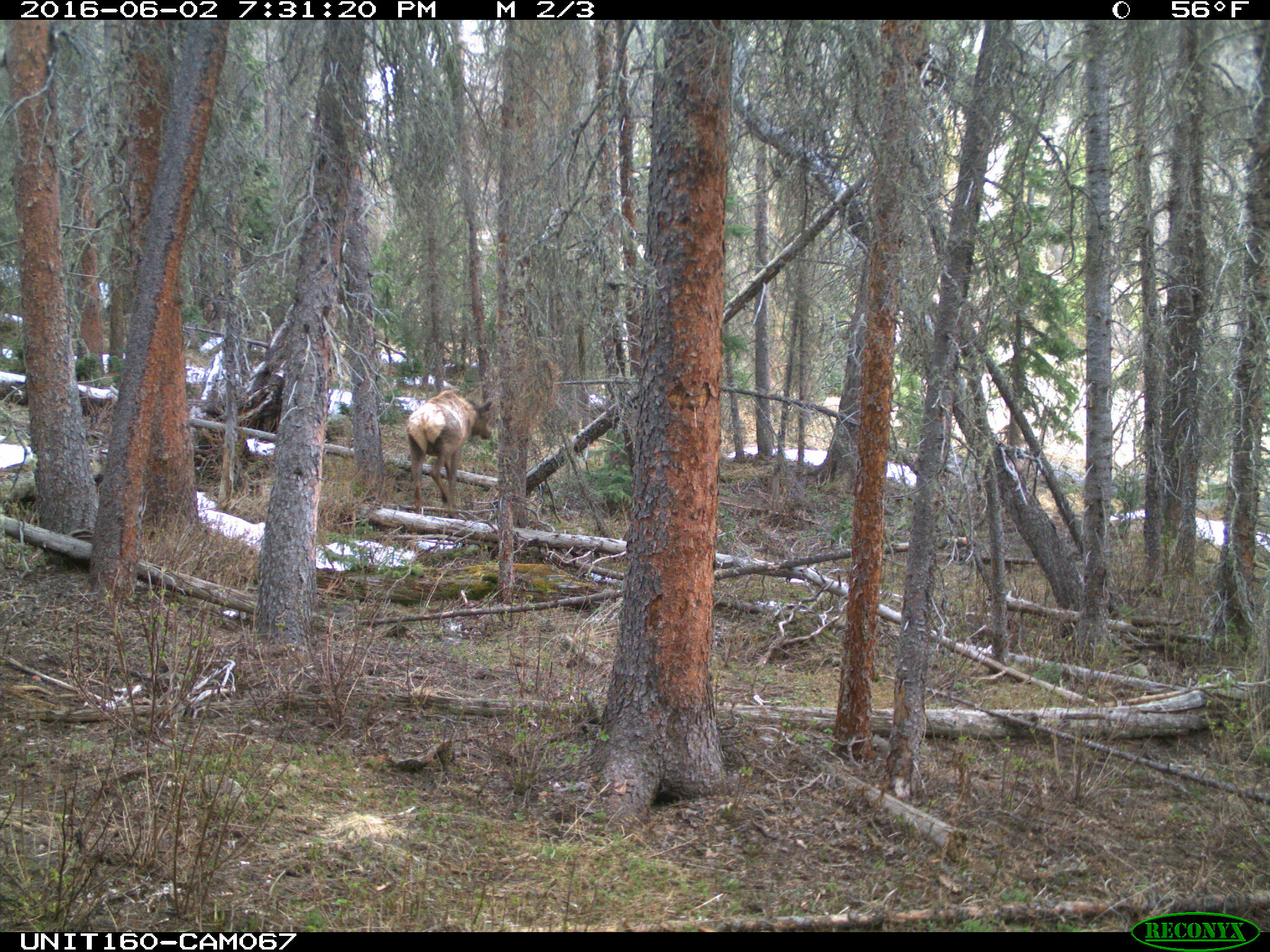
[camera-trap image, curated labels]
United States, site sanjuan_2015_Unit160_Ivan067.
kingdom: Animalia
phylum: Chordata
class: Mammalia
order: Artiodactyla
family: Cervidae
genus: Cervus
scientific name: Cervus elaphus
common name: red deer